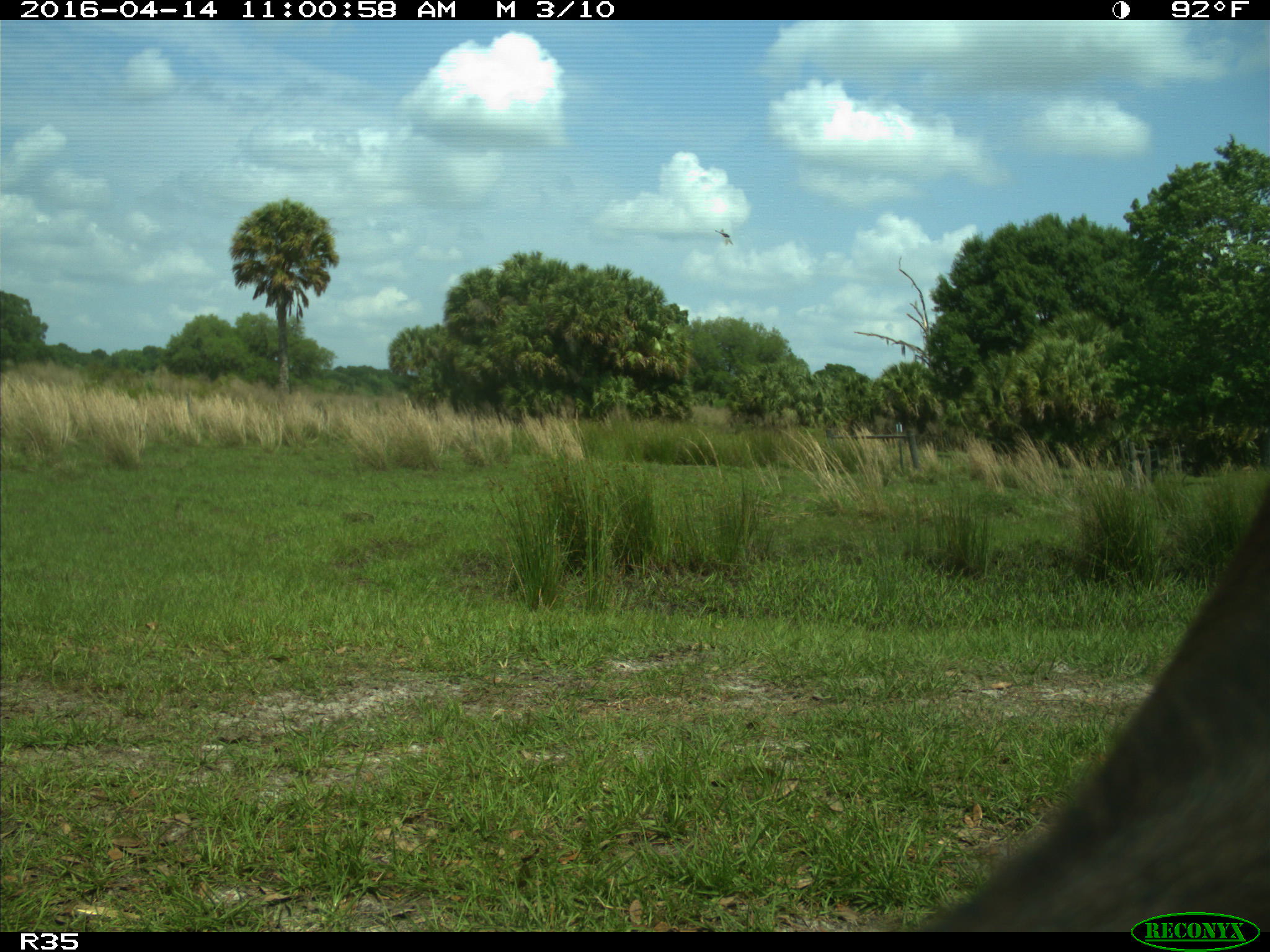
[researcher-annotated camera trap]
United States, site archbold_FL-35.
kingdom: Animalia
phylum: Chordata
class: Mammalia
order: Artiodactyla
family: Bovidae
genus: Bos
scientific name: Bos taurus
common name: domestic cow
Bos taurus (domestic cow).